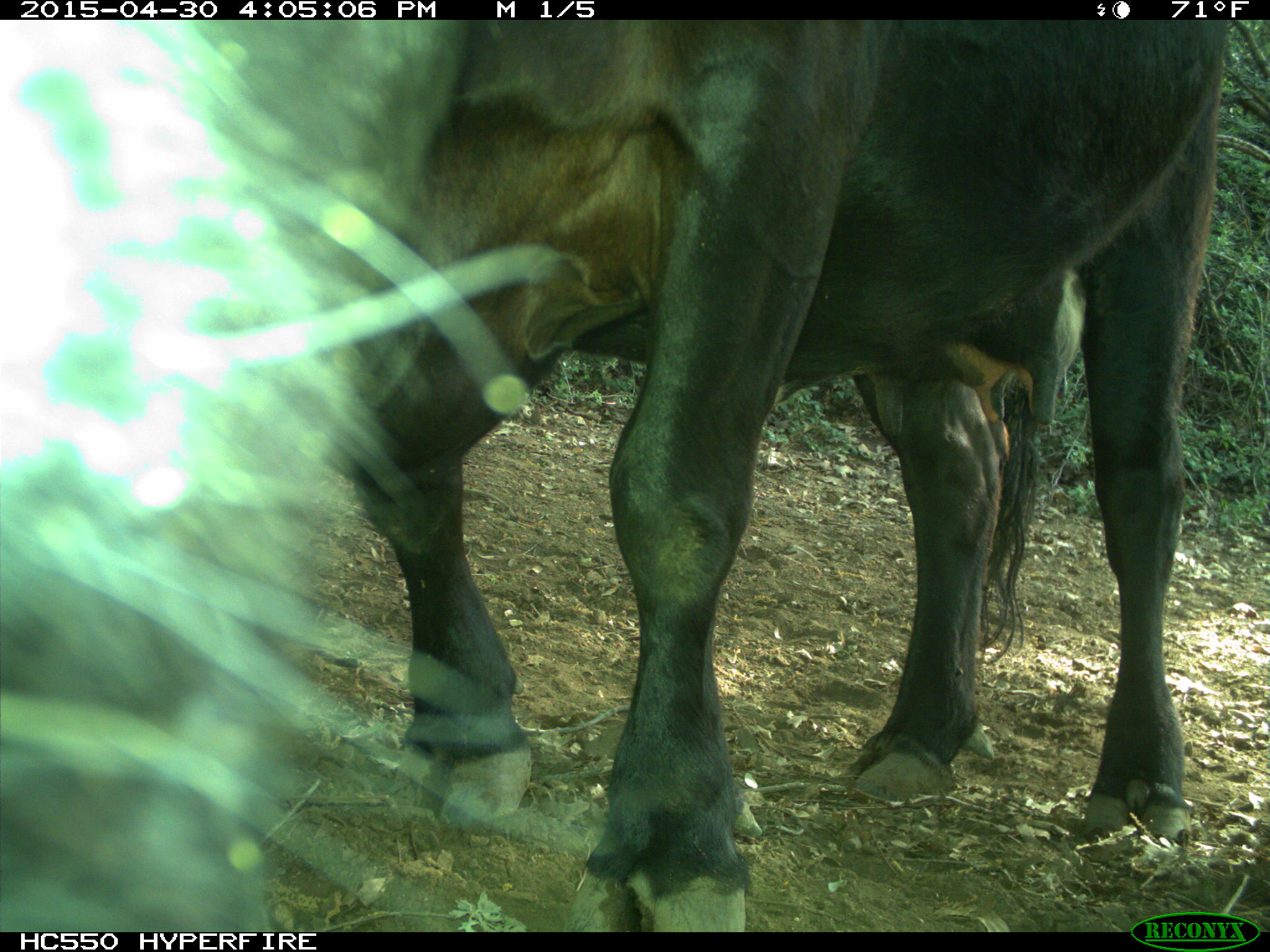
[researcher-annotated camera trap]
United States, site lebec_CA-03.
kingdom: Animalia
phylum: Chordata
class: Mammalia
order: Artiodactyla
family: Bovidae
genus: Bos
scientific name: Bos taurus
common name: domestic cow